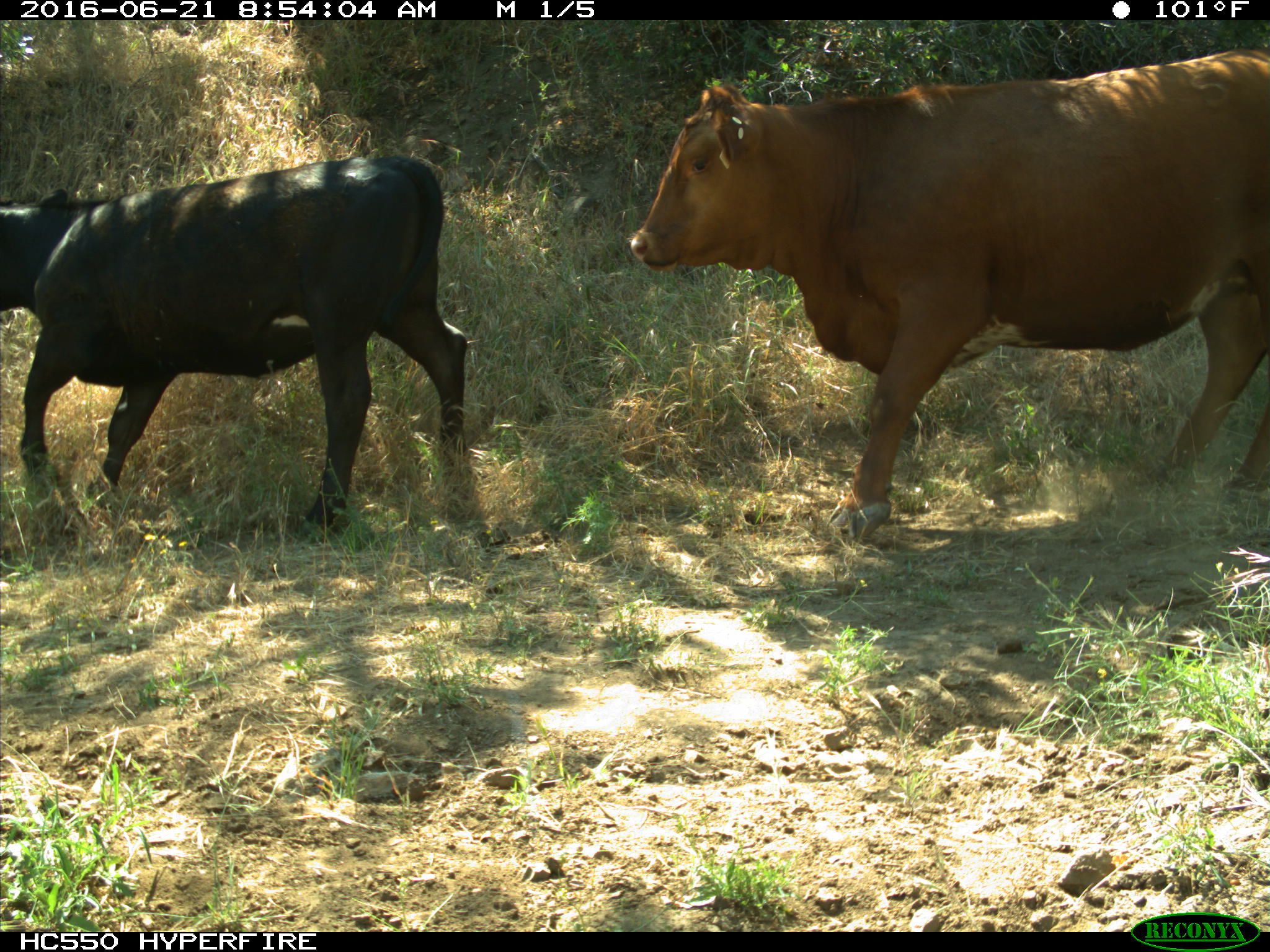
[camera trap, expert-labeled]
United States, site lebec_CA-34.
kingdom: Animalia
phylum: Chordata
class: Mammalia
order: Artiodactyla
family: Bovidae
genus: Bos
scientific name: Bos taurus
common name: domestic cow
Bos taurus (domestic cow).